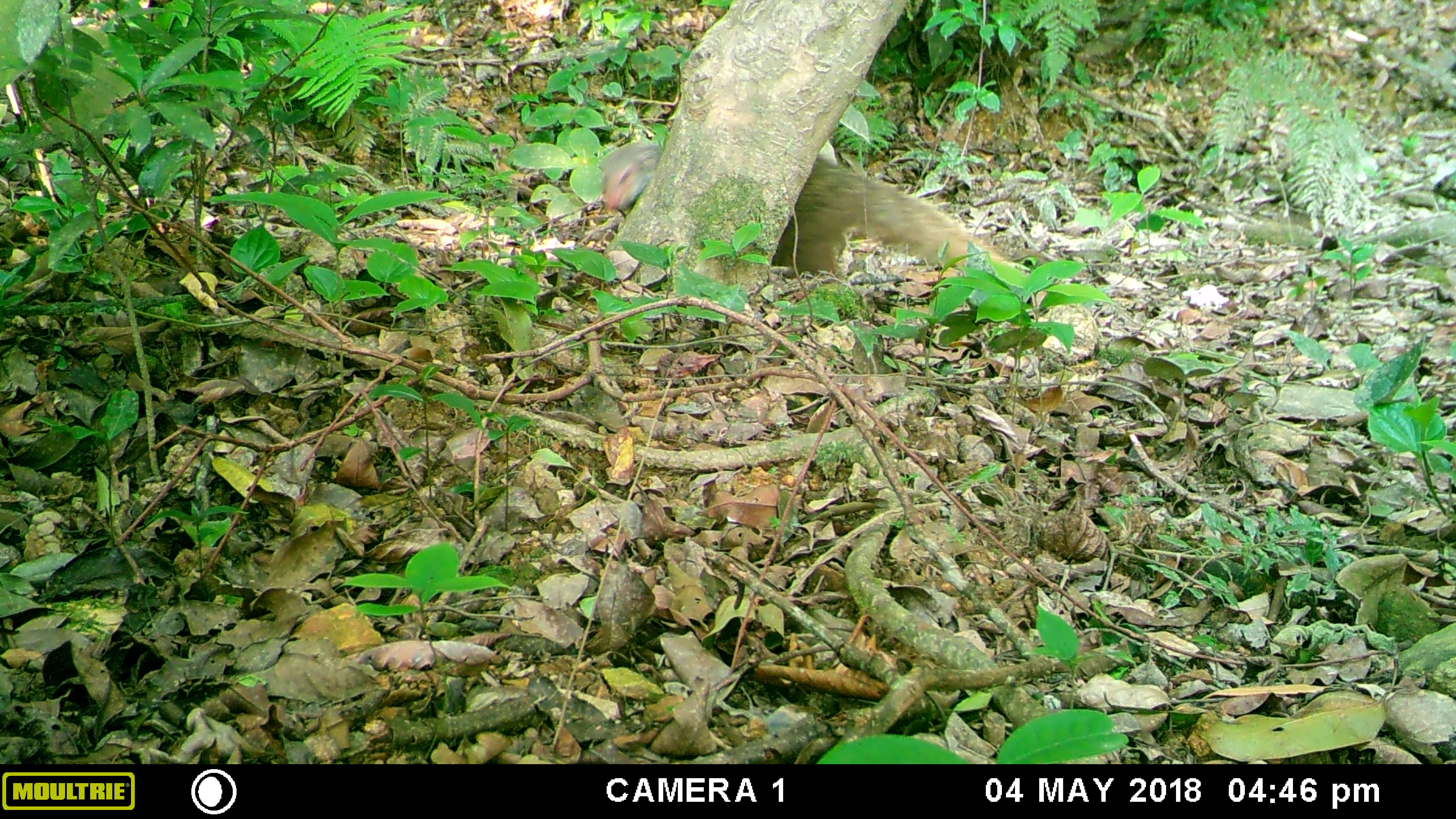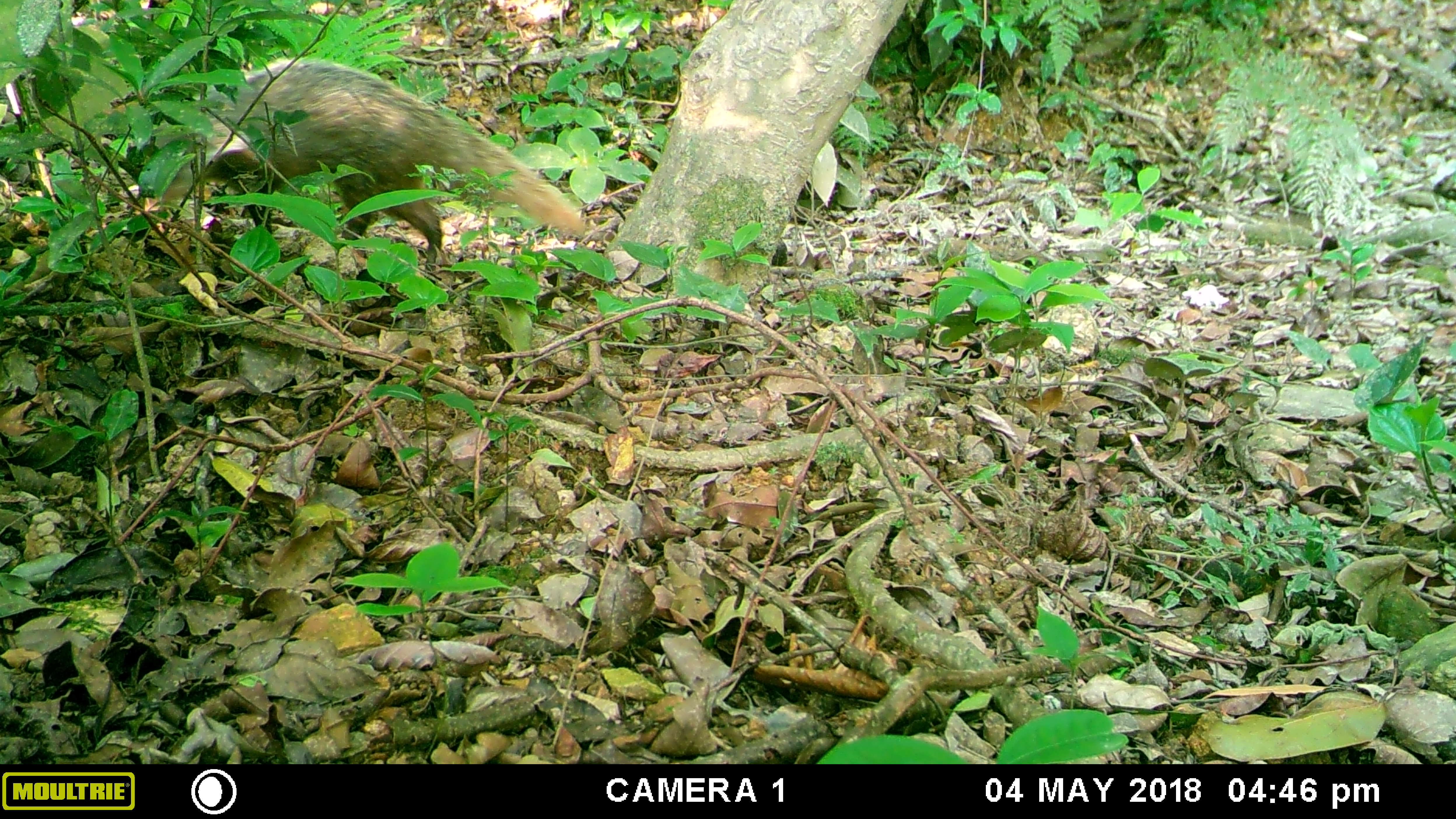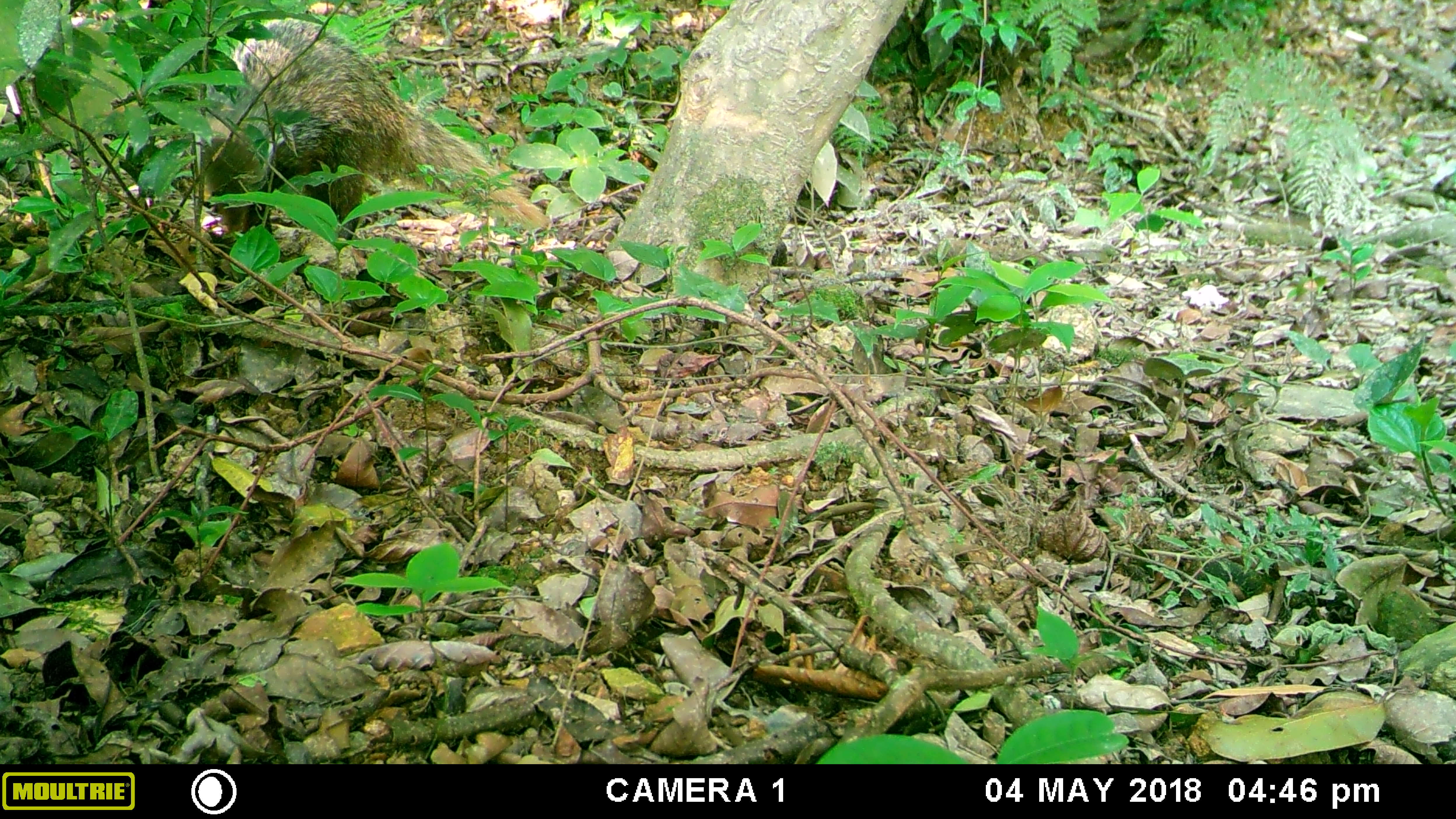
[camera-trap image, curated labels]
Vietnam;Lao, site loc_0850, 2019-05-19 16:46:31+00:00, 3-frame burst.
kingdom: Animalia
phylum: Chordata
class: Mammalia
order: Carnivora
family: Herpestidae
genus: Urva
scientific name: Urva urva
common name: crab-eating mongoose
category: crab eating mongoose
Crab eating mongoose (crab-eating mongoose) (Urva urva). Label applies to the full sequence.